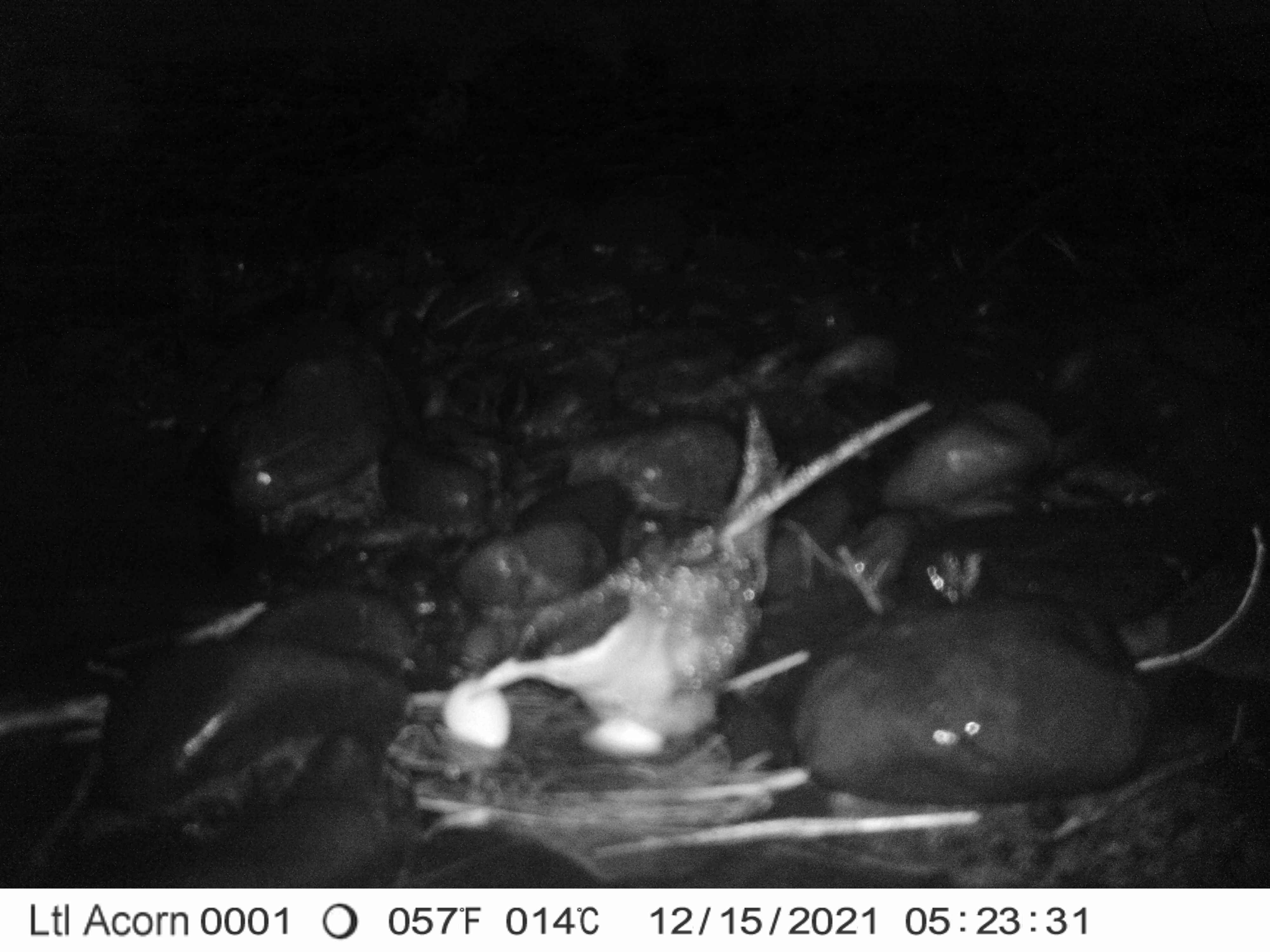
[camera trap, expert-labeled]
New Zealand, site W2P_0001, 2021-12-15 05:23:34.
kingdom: Animalia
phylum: Chordata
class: Aves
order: Charadriiformes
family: Laridae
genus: Chlidonias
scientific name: Chlidonias albostriatus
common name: black-fronted tern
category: black fronted tern